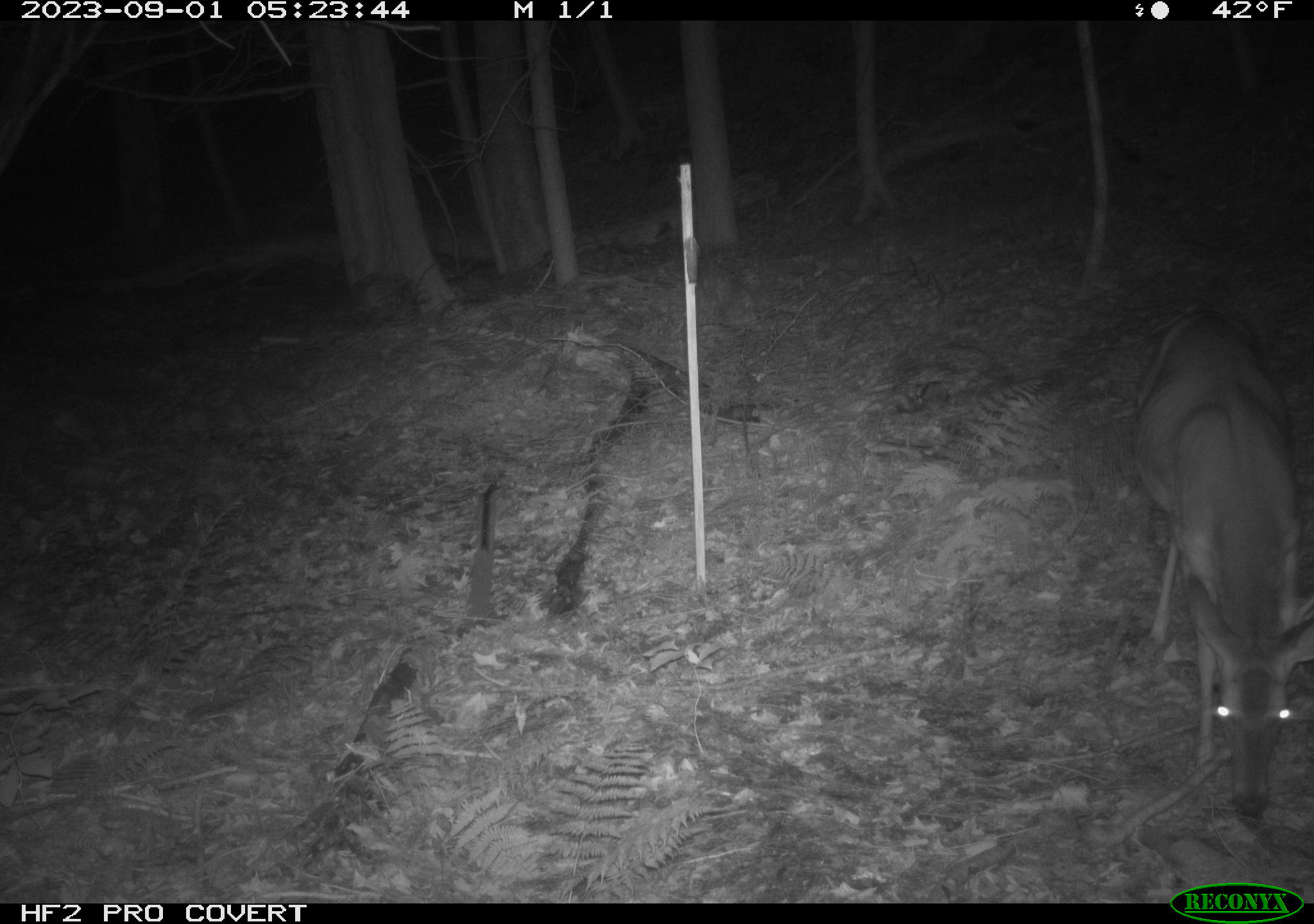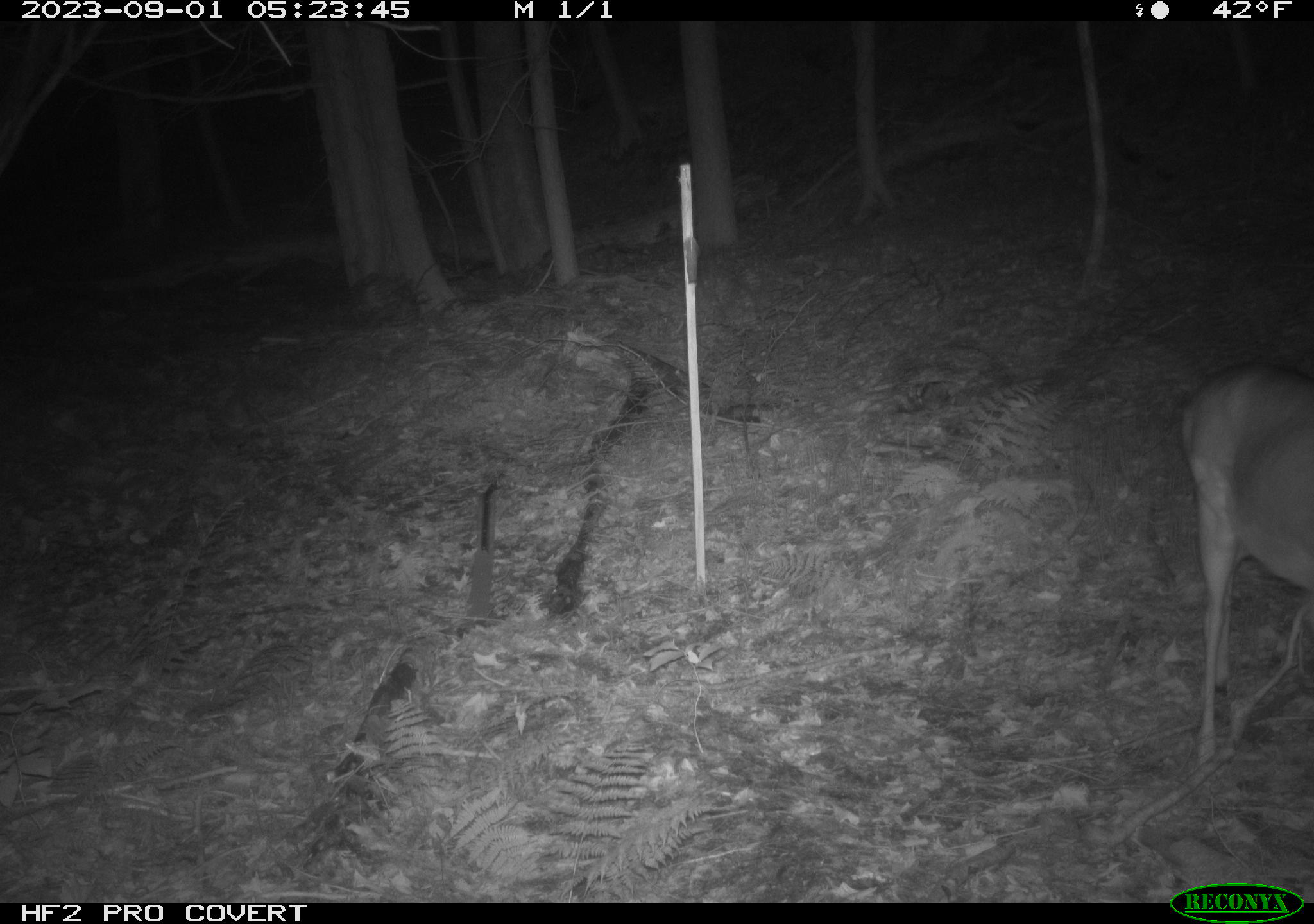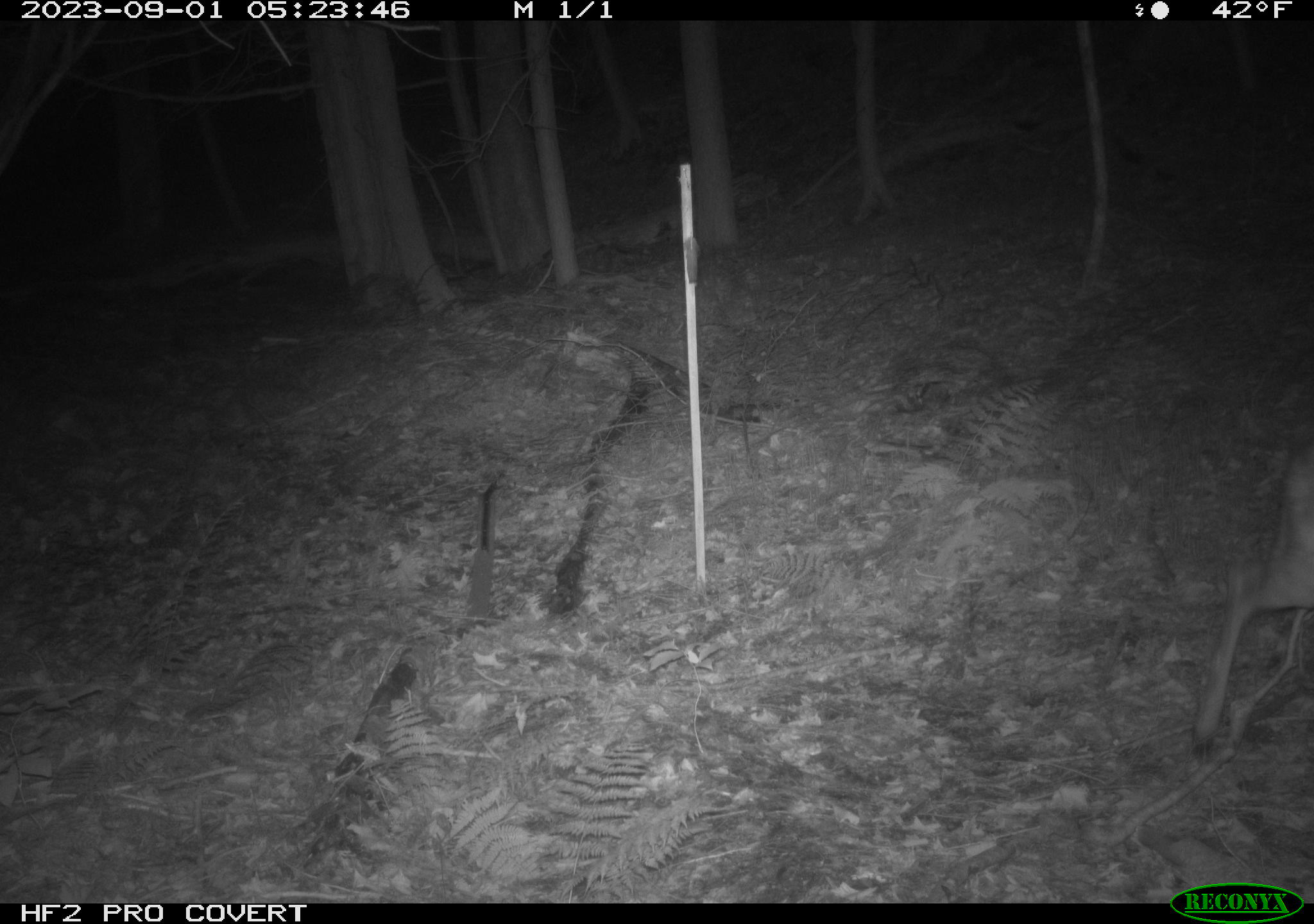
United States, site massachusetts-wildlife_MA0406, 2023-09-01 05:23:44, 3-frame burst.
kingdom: Animalia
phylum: Chordata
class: Mammalia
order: Artiodactyla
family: Cervidae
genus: Odocoileus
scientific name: Odocoileus virginianus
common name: white-tailed deer